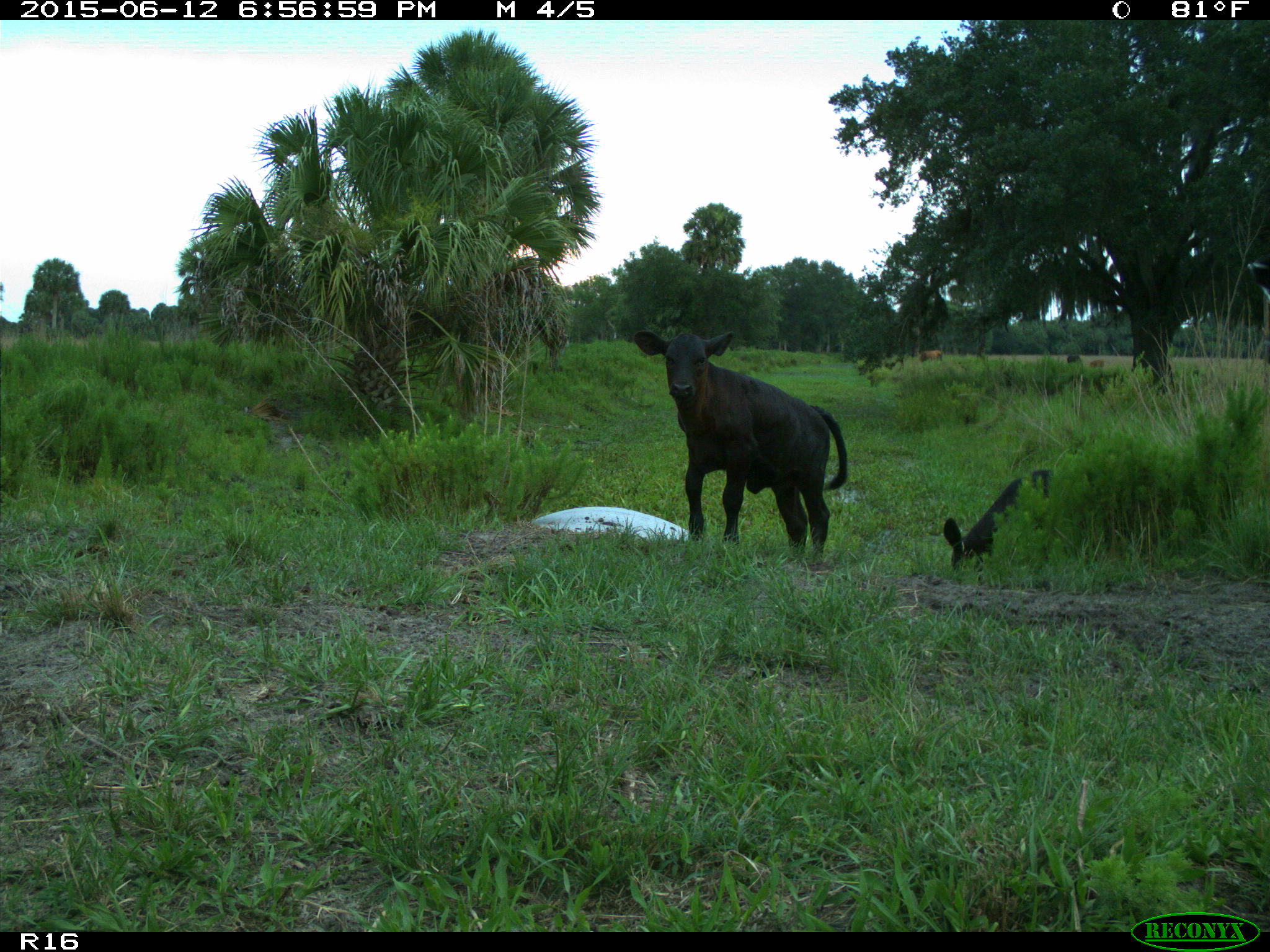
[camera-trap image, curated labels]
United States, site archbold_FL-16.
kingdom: Animalia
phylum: Chordata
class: Mammalia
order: Artiodactyla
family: Bovidae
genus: Bos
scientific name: Bos taurus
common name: domestic cow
Bos taurus (domestic cow).